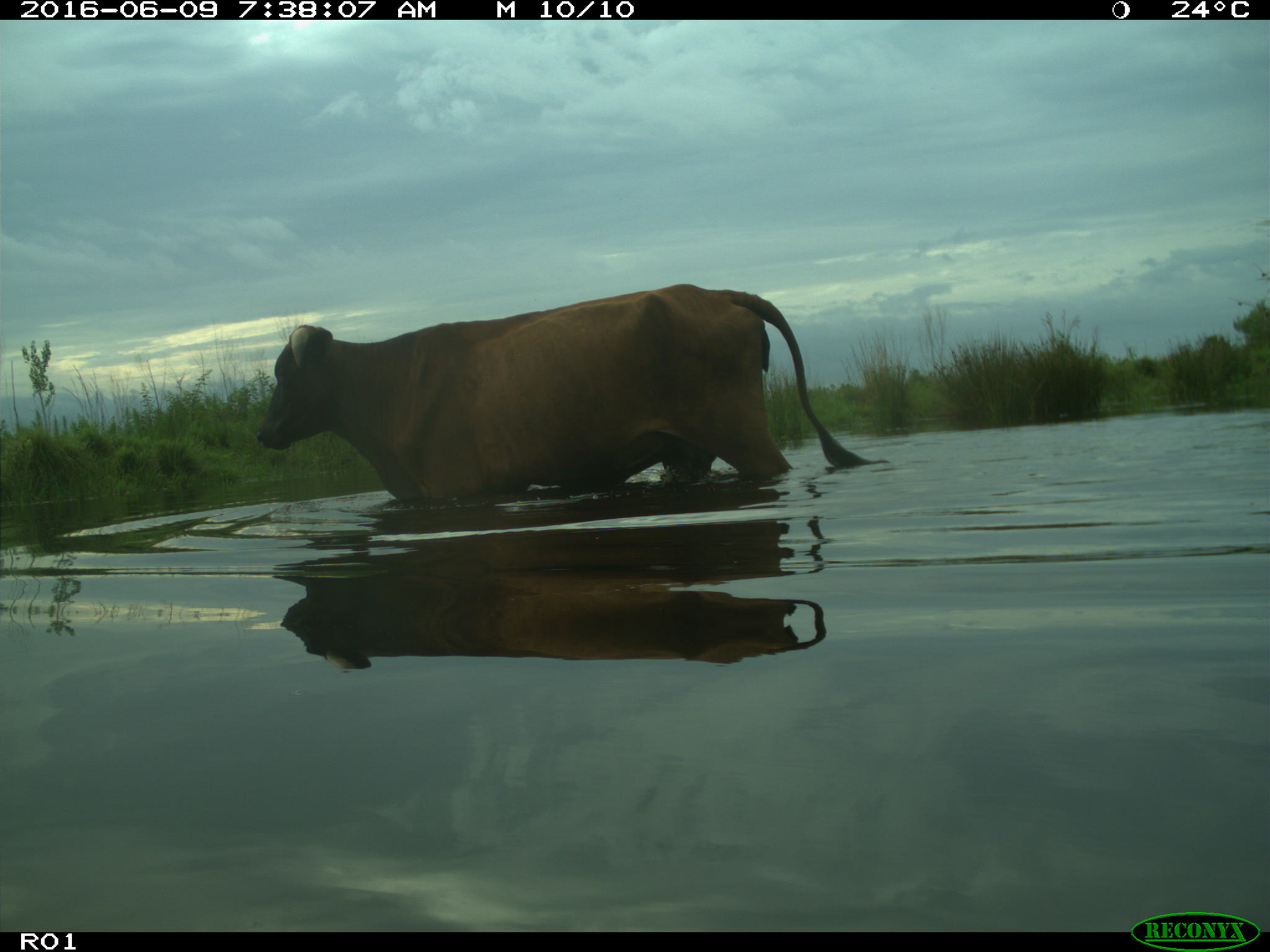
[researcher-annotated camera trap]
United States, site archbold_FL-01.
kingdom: Animalia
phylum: Chordata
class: Mammalia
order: Artiodactyla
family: Bovidae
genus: Bos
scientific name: Bos taurus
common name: domestic cow